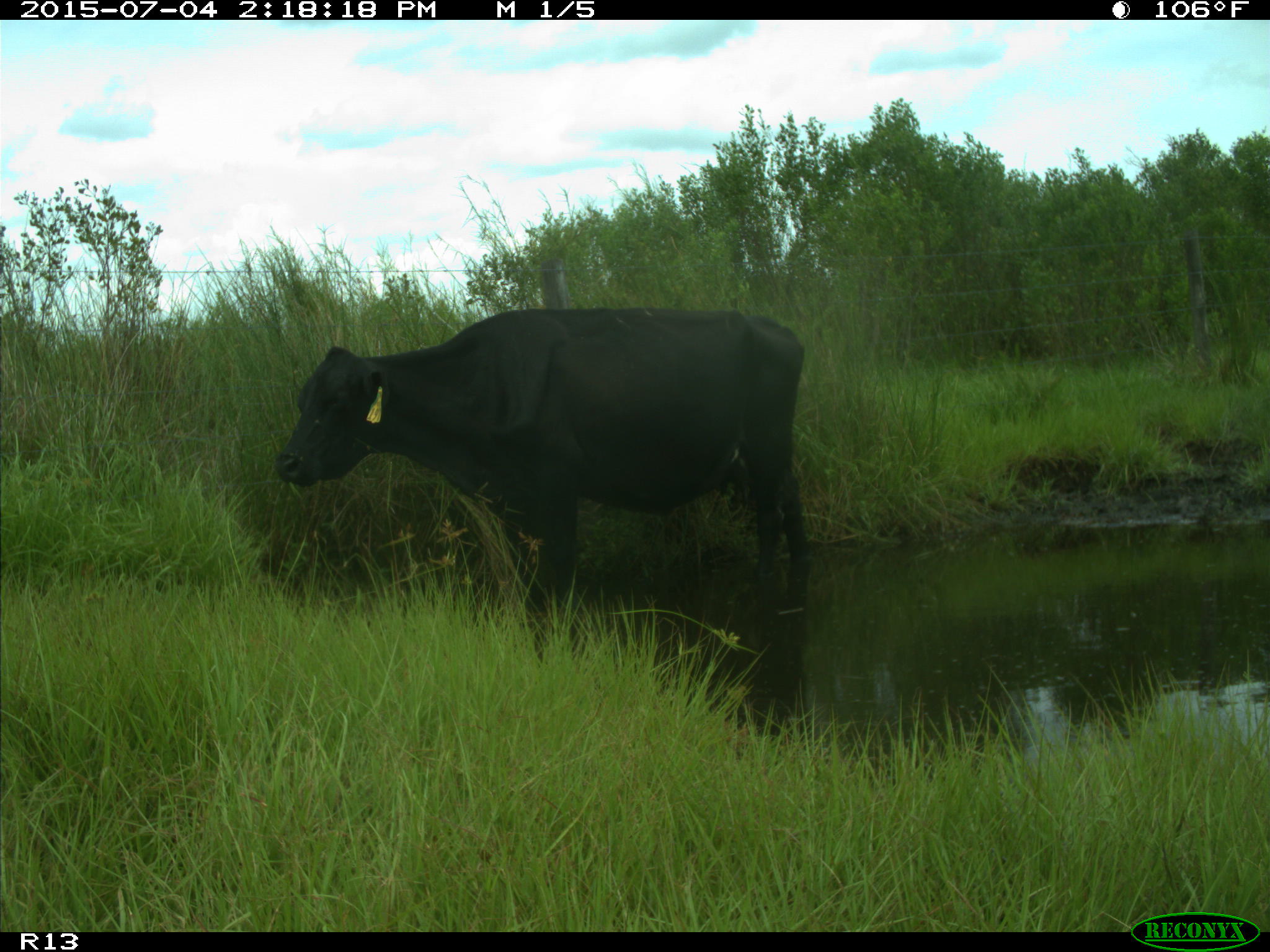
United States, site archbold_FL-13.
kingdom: Animalia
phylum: Chordata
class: Mammalia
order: Artiodactyla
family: Bovidae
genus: Bos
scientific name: Bos taurus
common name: domestic cow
Bos taurus (domestic cow).